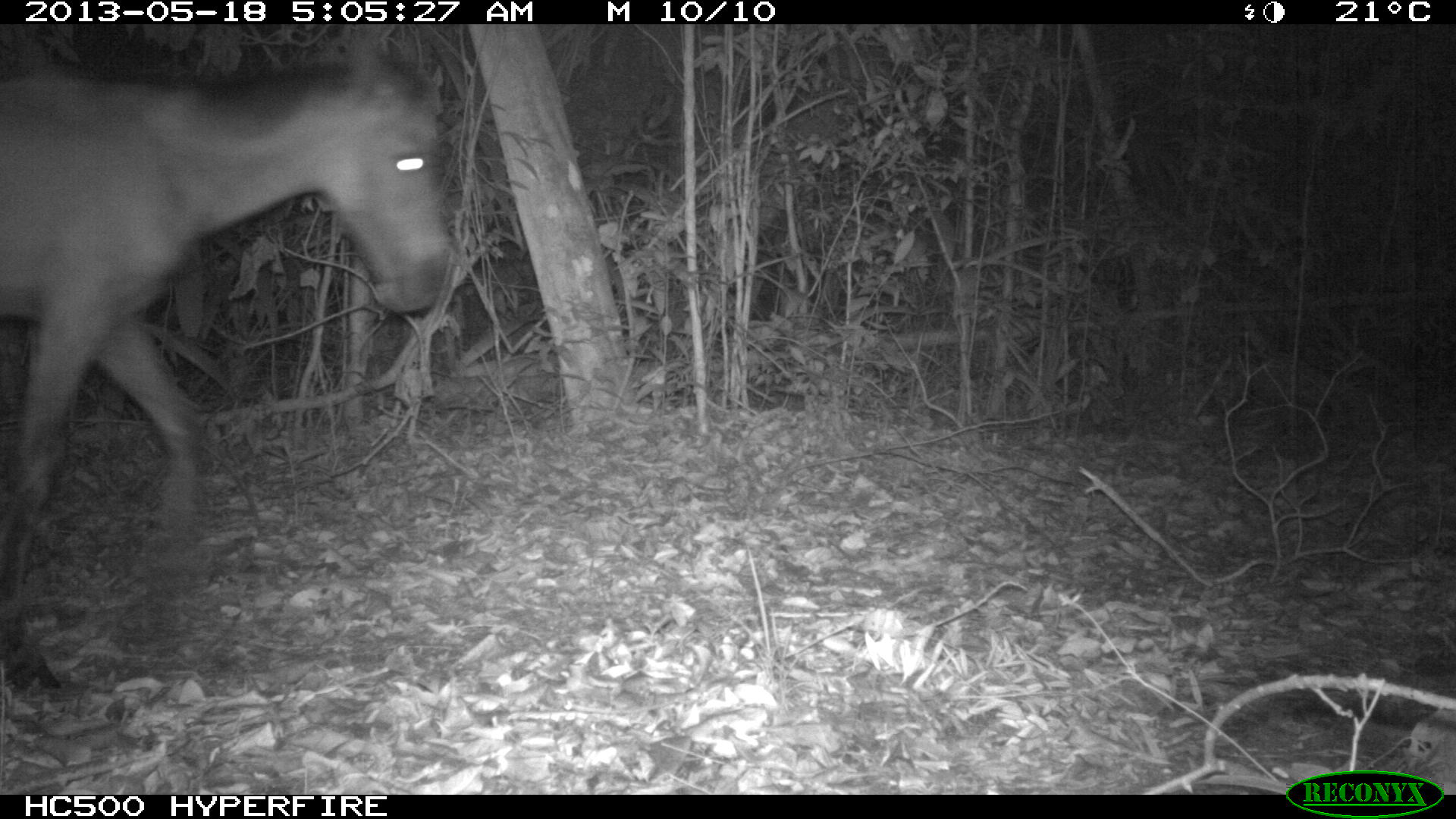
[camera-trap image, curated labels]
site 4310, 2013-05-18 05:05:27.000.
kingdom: Animalia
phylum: Chordata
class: Mammalia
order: Perissodactyla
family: Equidae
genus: Equus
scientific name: Equus ferus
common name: wild horse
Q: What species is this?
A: Equus ferus (wild horse).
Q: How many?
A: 1.